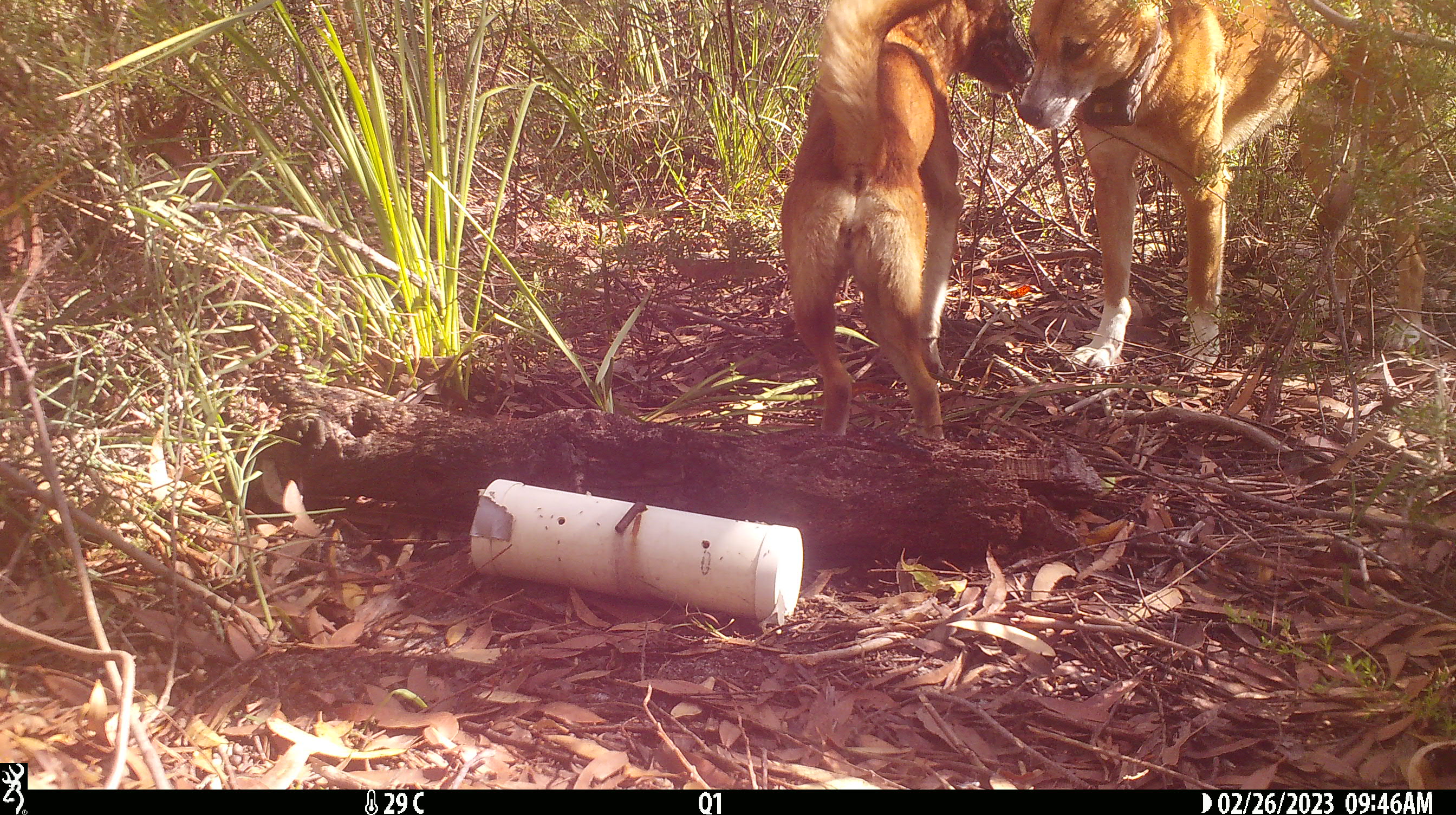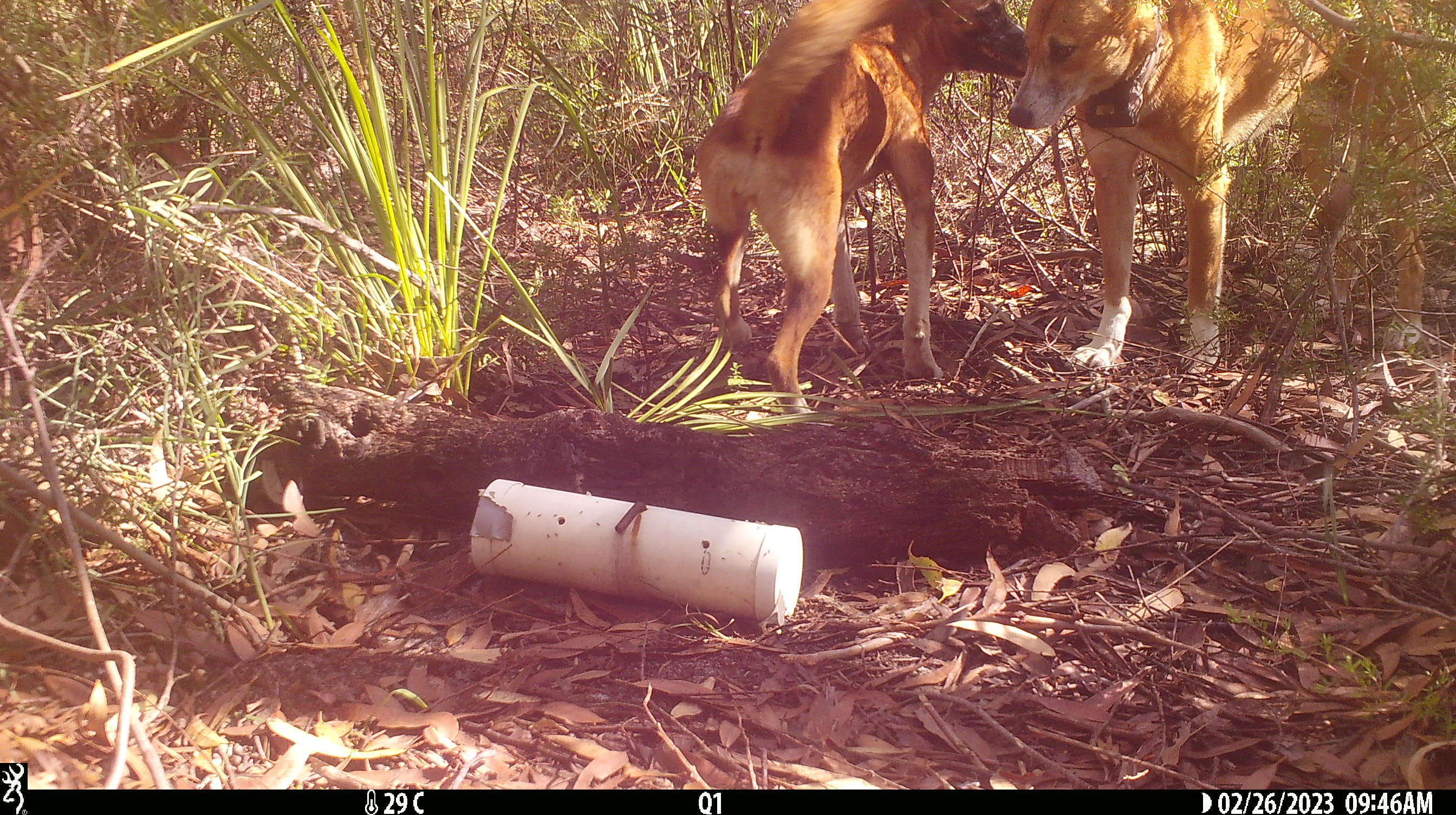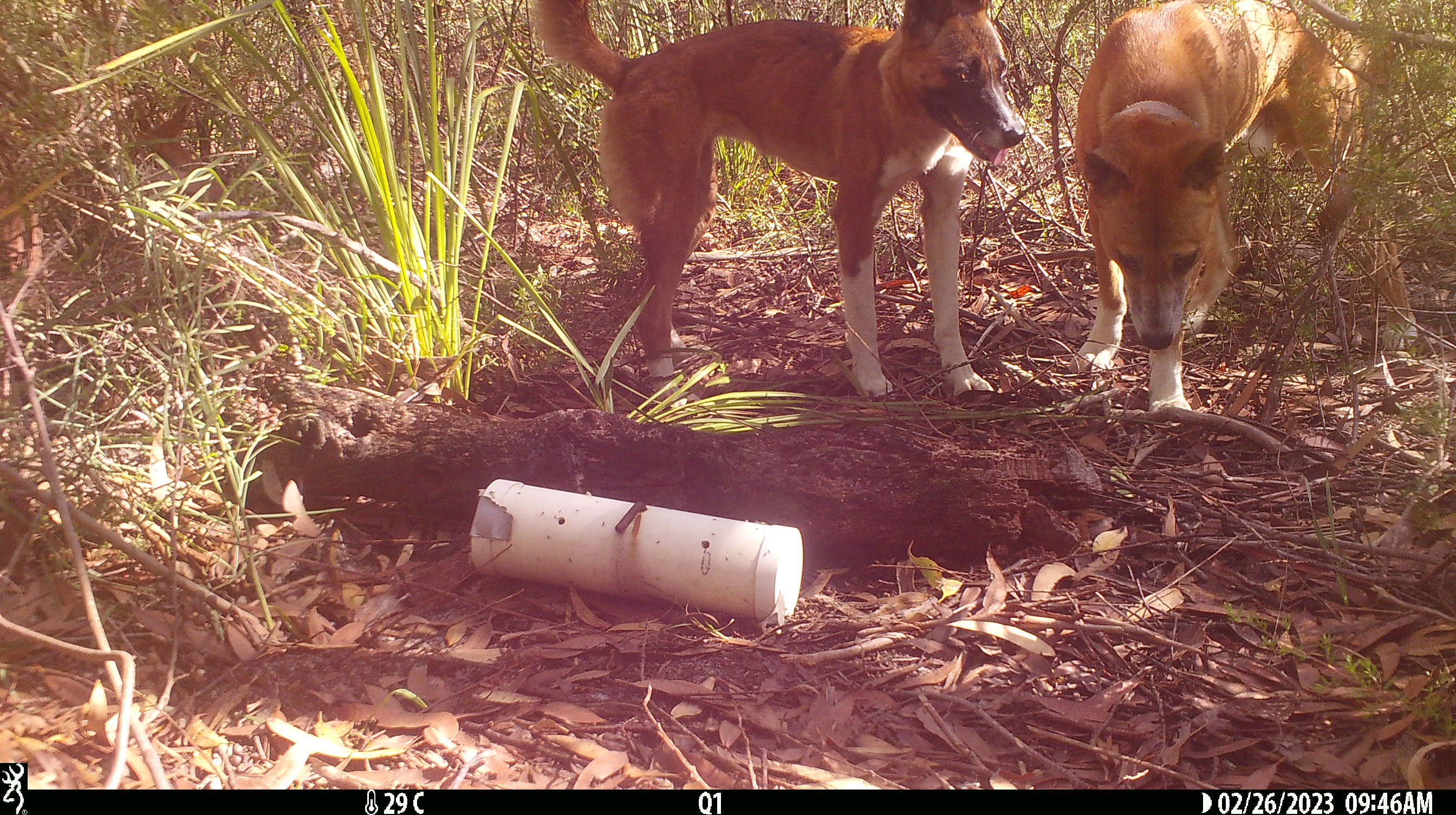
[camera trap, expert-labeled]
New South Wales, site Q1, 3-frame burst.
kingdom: Animalia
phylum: Chordata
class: Mammalia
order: Carnivora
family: Canidae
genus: Canis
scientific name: Canis familiaris dingo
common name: dingo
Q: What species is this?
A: Dingo (Canis familiaris dingo).